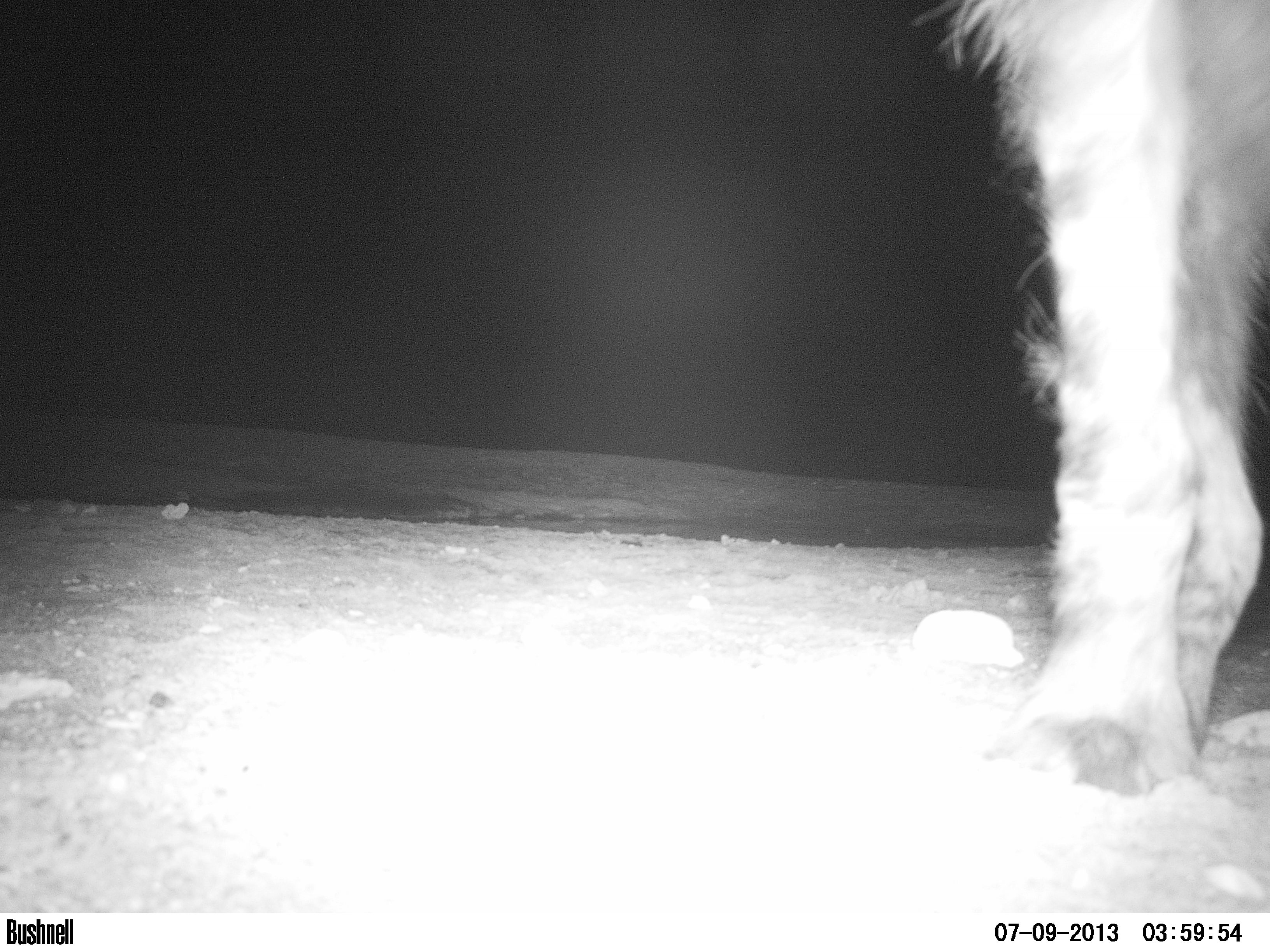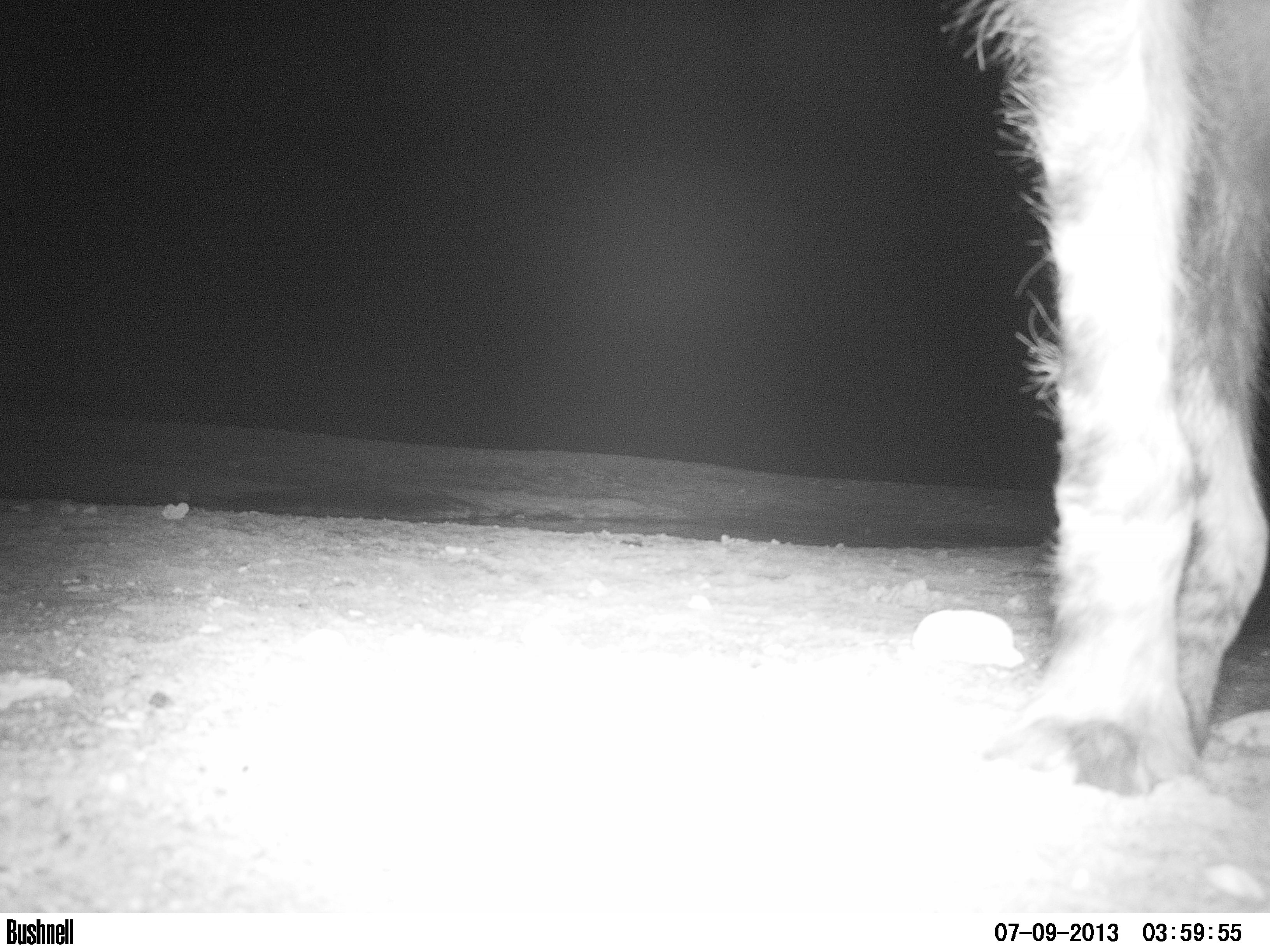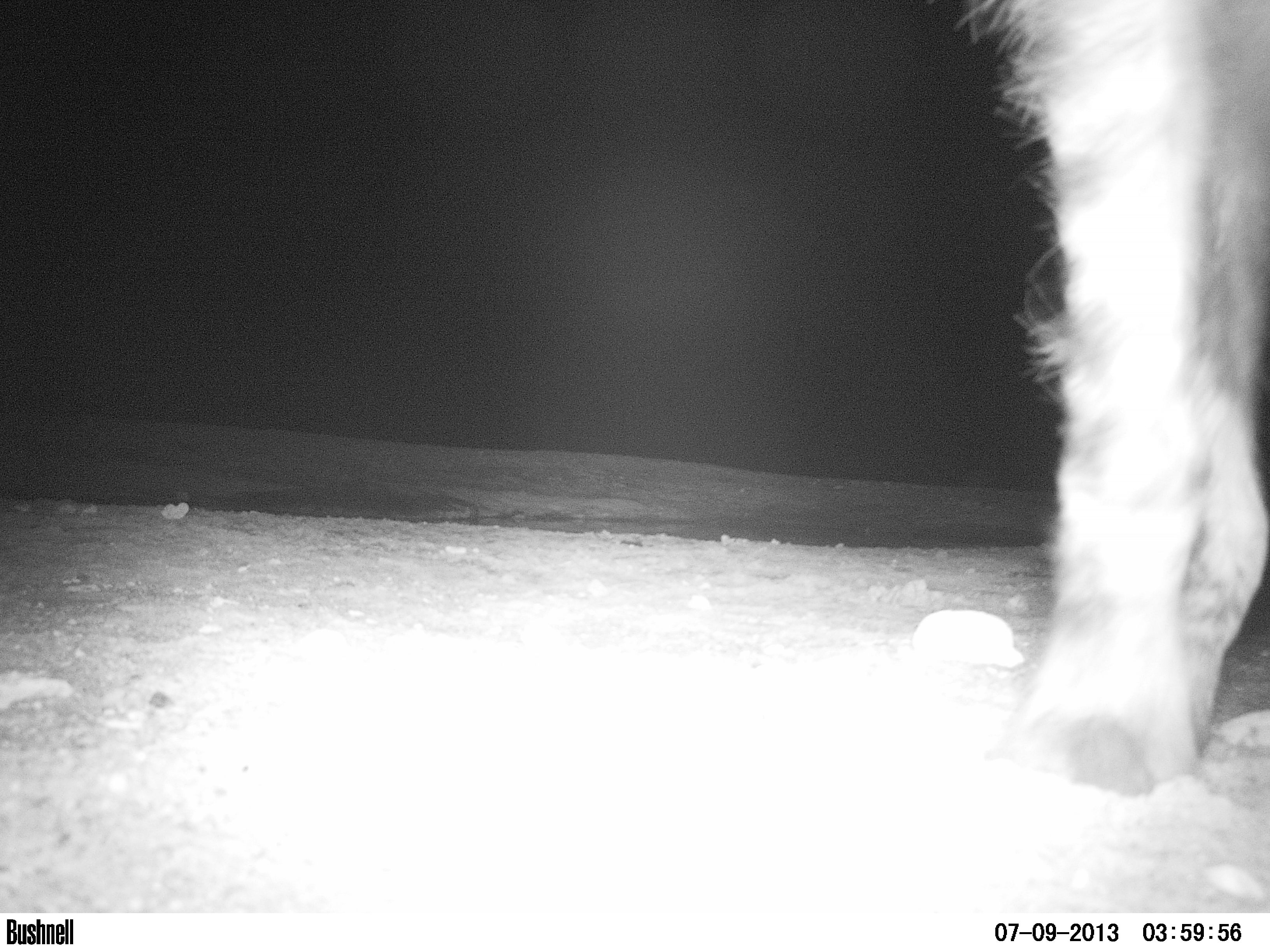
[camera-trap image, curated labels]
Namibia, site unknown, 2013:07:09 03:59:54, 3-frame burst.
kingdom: Animalia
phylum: Chordata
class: Mammalia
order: Carnivora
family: Hyaenidae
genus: Parahyaena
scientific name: Parahyaena brunnea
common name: brown hyena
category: hyaena brunnea